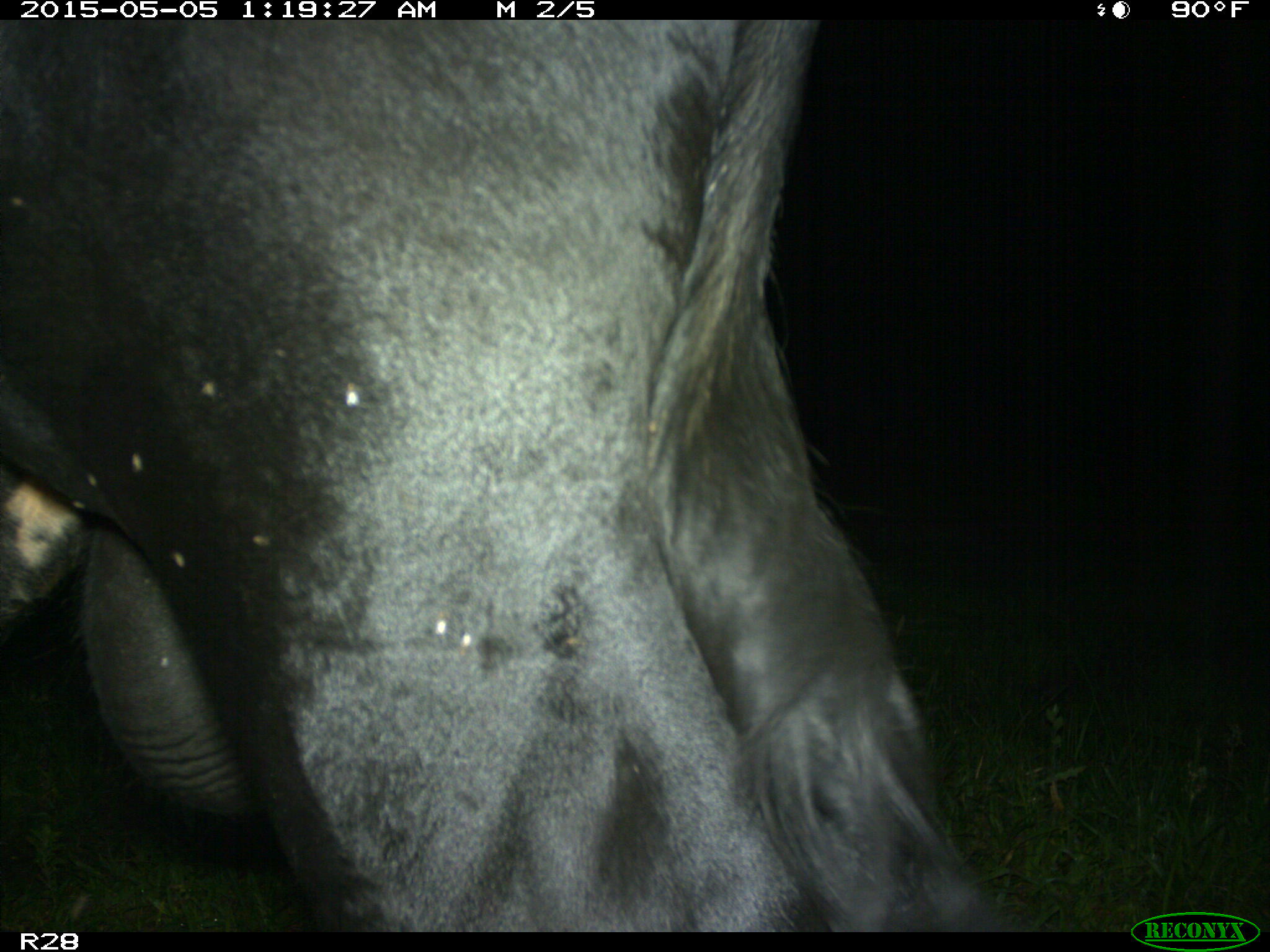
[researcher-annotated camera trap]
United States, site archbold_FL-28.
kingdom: Animalia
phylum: Chordata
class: Mammalia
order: Artiodactyla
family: Bovidae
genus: Bos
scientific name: Bos taurus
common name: domestic cow